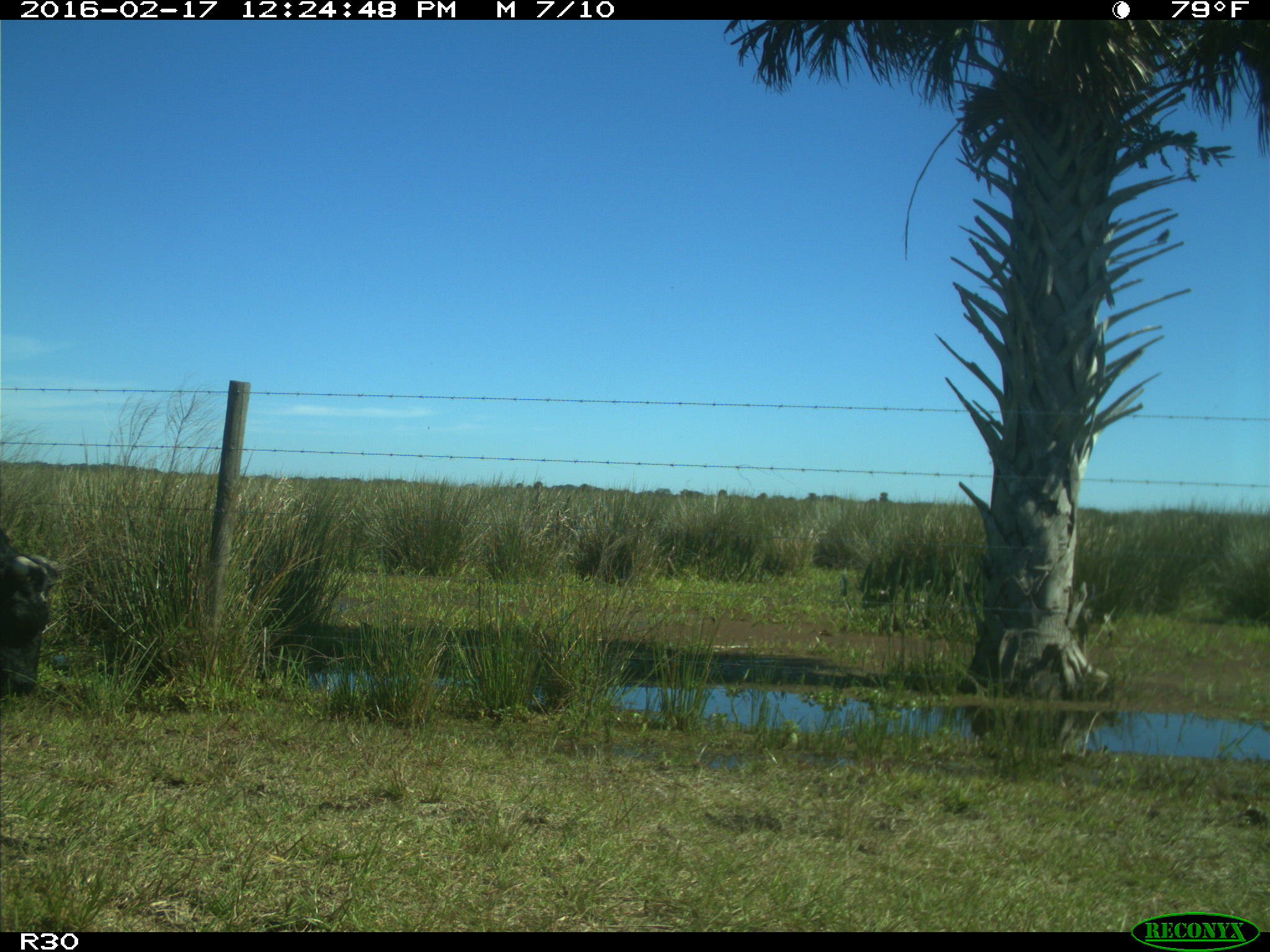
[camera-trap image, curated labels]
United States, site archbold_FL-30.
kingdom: Animalia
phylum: Chordata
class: Mammalia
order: Artiodactyla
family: Bovidae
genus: Bos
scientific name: Bos taurus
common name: domestic cow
Bos taurus (domestic cow).